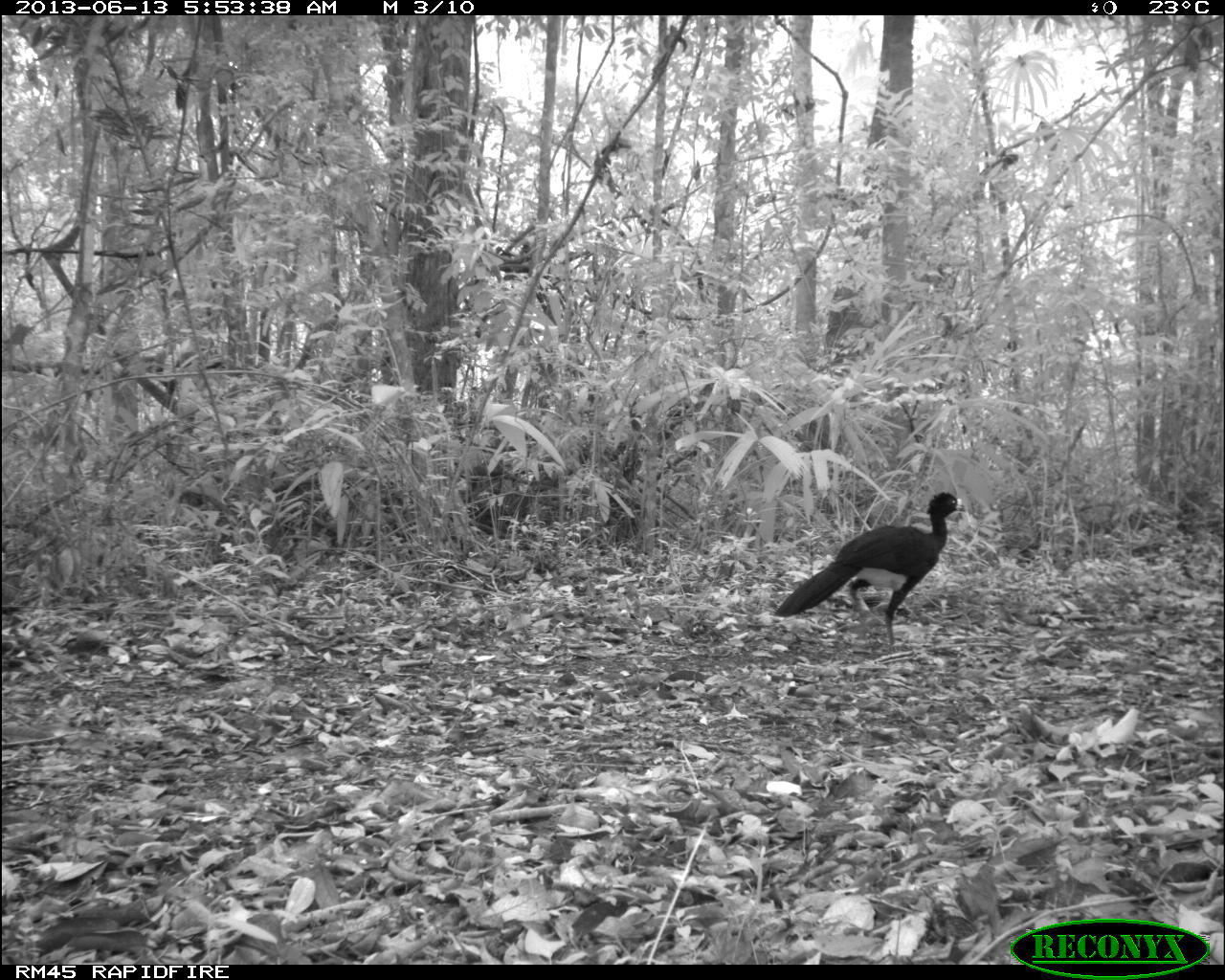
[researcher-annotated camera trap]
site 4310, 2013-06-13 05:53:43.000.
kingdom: Animalia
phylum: Chordata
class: Aves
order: Galliformes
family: Cracidae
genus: Crax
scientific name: Crax rubra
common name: great curassow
Crax rubra (great curassow), count 1, sex male.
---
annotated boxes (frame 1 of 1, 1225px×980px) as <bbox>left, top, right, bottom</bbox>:
crax rubra: <bbox>773, 491, 966, 654</bbox>